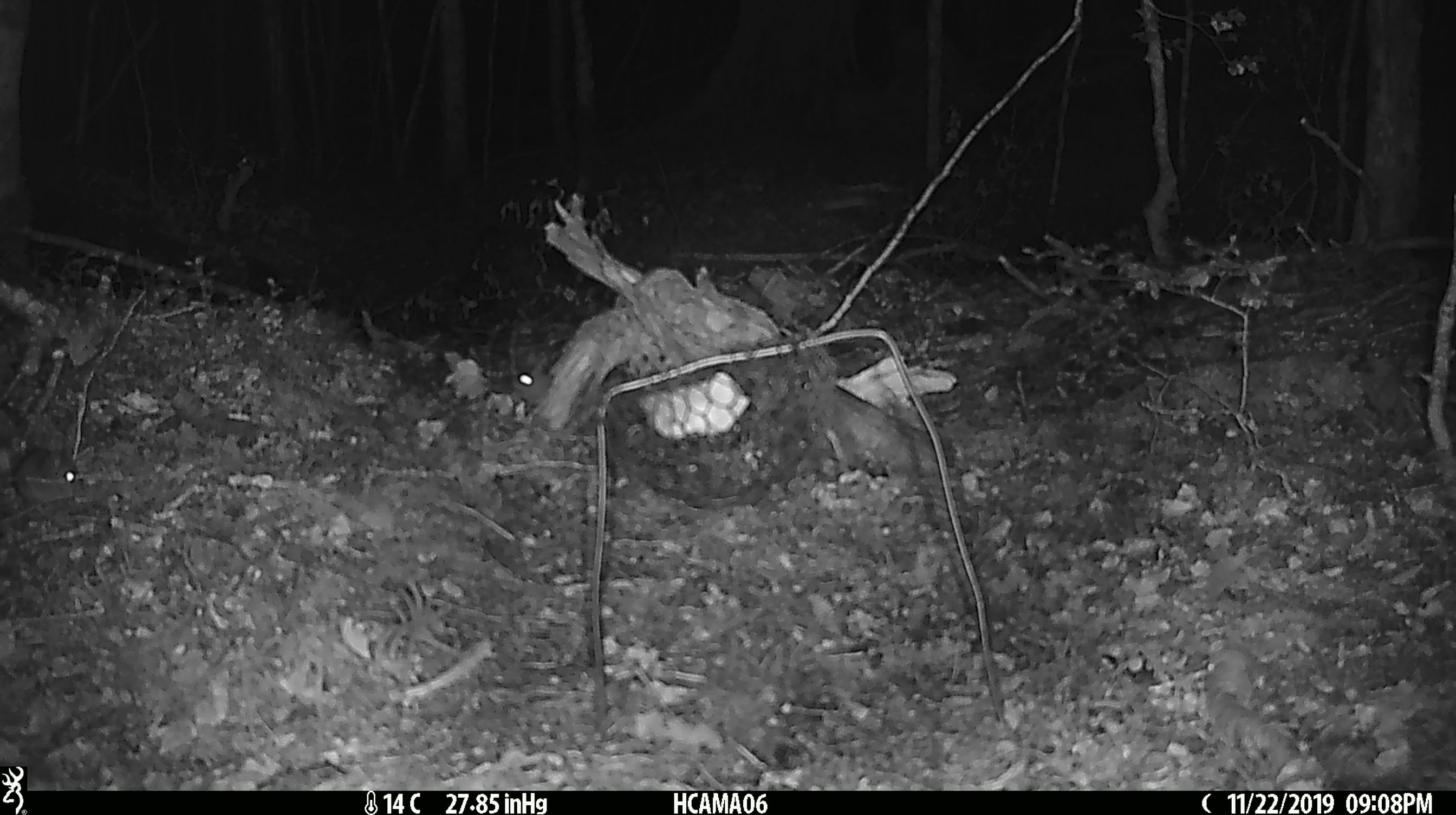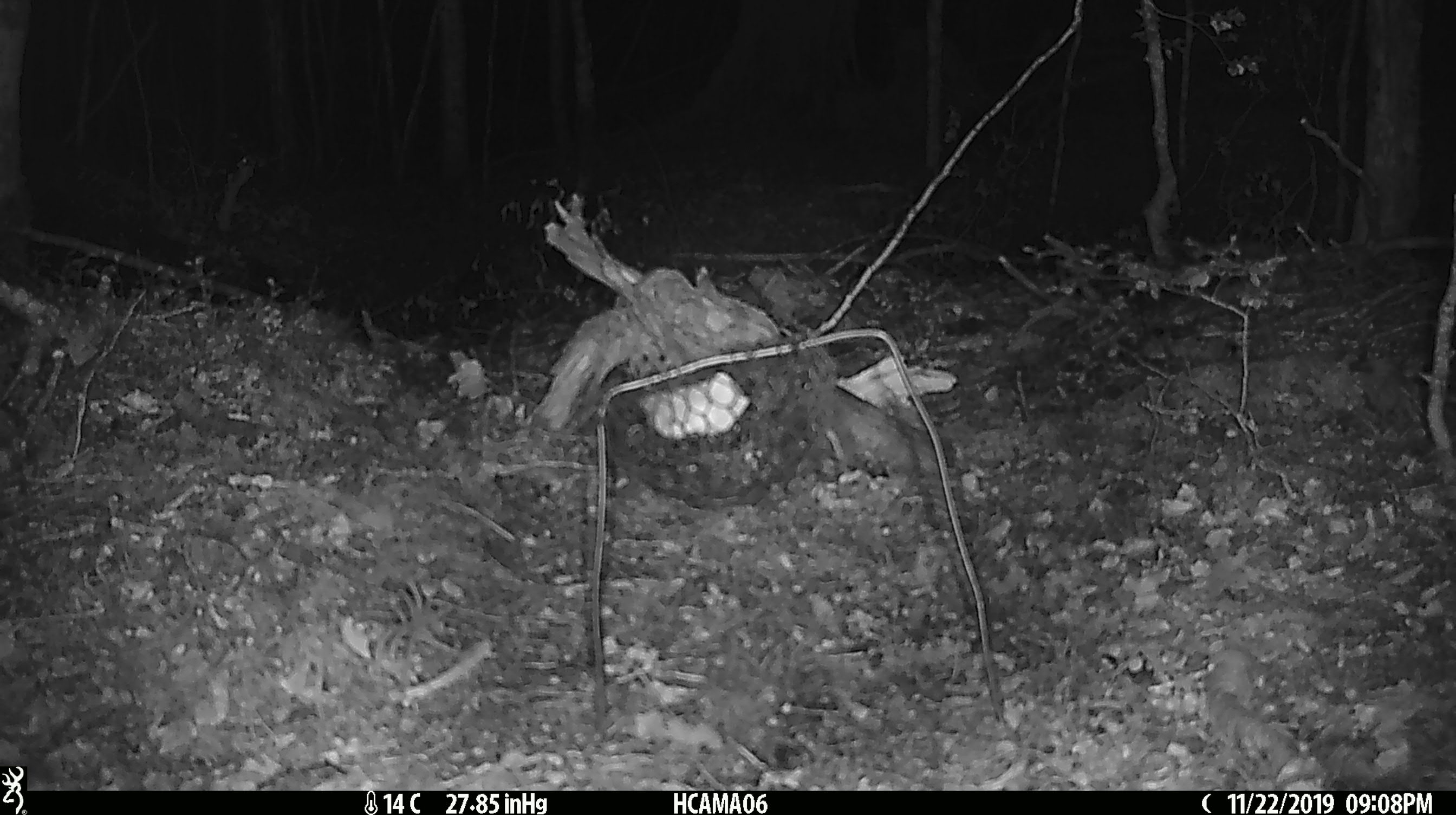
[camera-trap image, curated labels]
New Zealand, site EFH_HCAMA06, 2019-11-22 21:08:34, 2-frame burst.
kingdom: Animalia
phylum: Chordata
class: Mammalia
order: Rodentia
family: Muridae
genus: Mus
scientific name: Mus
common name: mouse